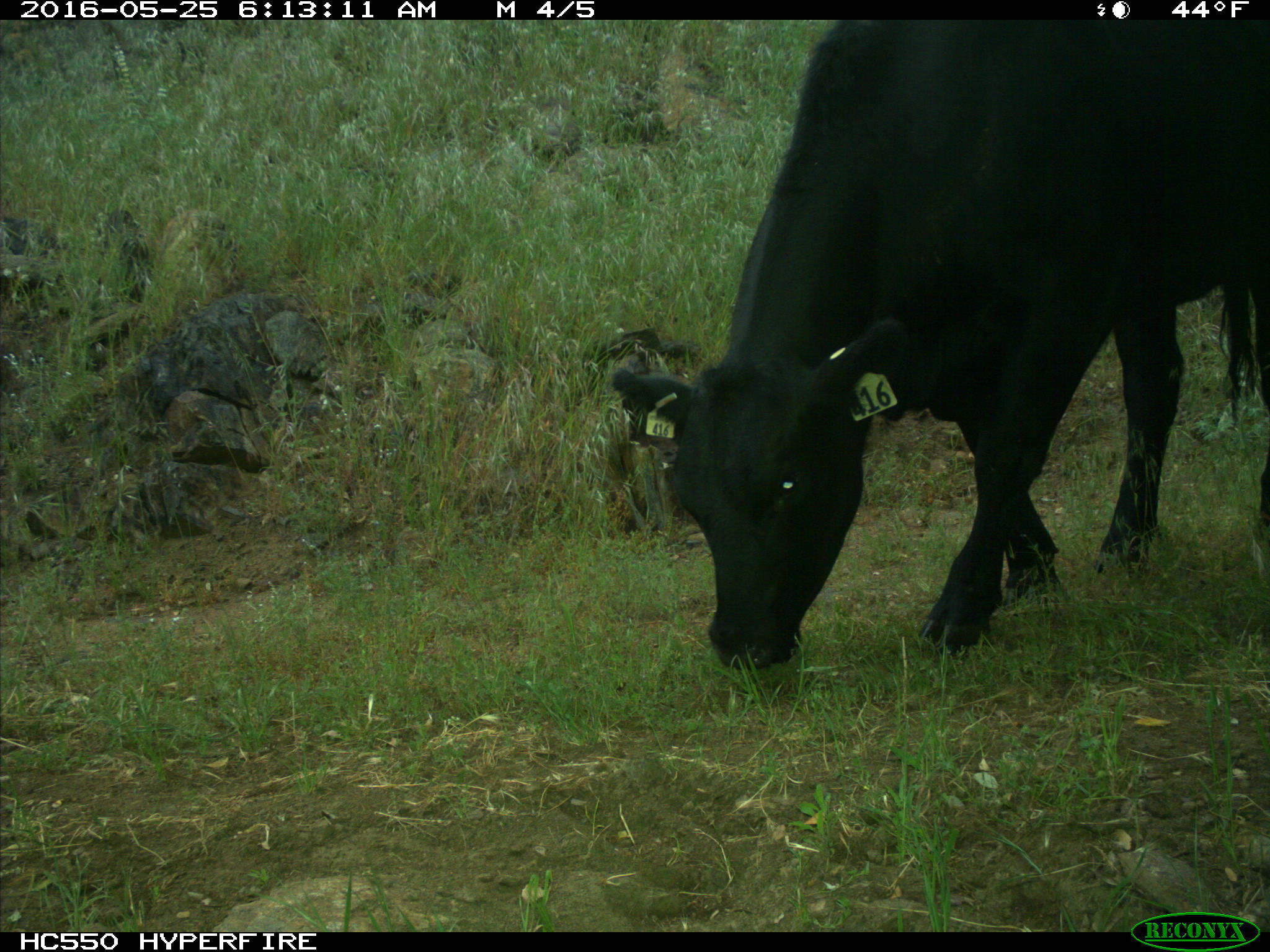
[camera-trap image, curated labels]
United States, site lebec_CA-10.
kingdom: Animalia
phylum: Chordata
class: Mammalia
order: Artiodactyla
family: Bovidae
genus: Bos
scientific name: Bos taurus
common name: domestic cow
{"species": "Bos taurus (domestic cow)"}